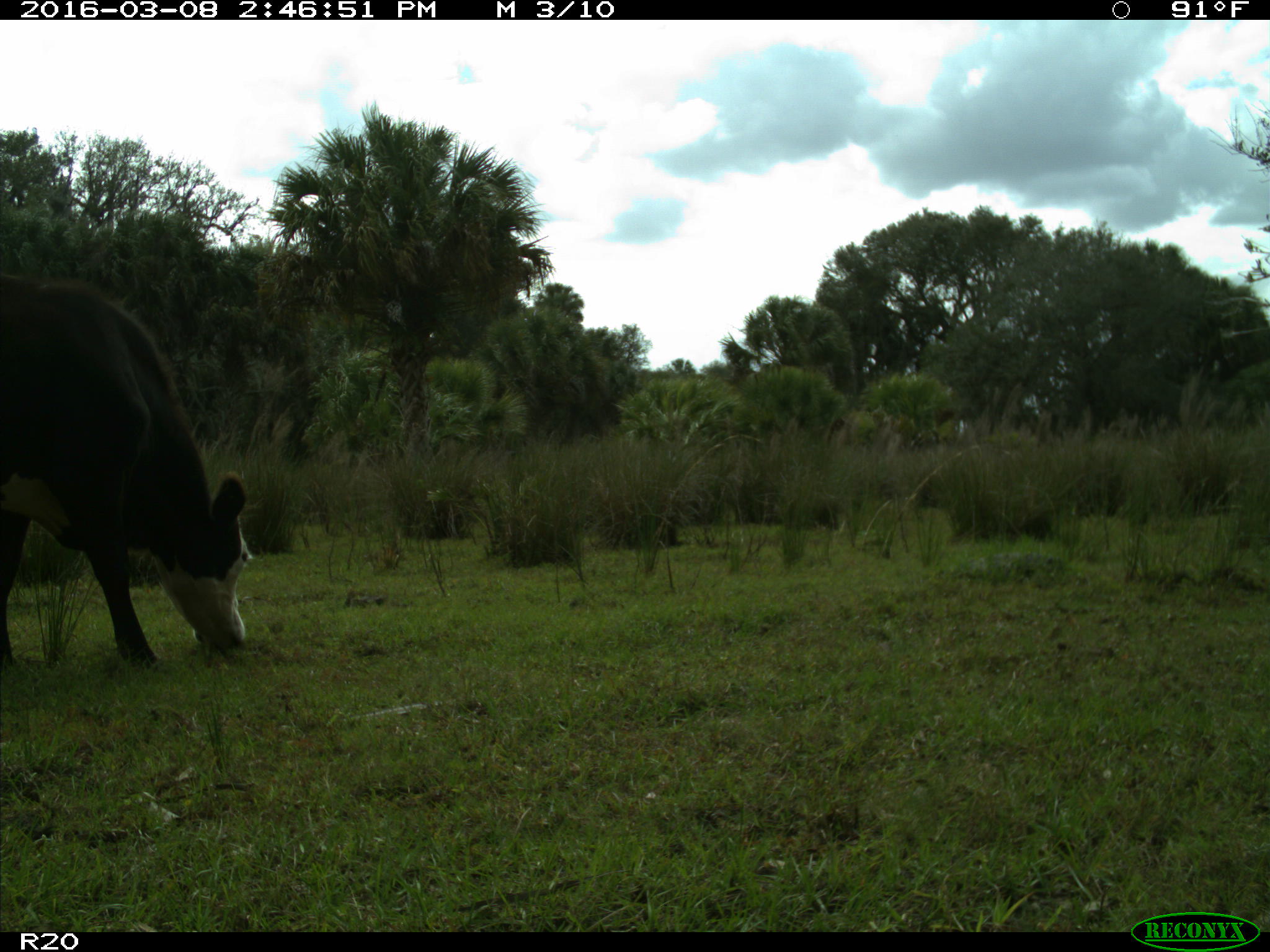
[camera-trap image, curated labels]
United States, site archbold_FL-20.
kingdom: Animalia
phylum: Chordata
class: Mammalia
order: Artiodactyla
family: Bovidae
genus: Bos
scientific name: Bos taurus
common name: domestic cow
Bos taurus (domestic cow).